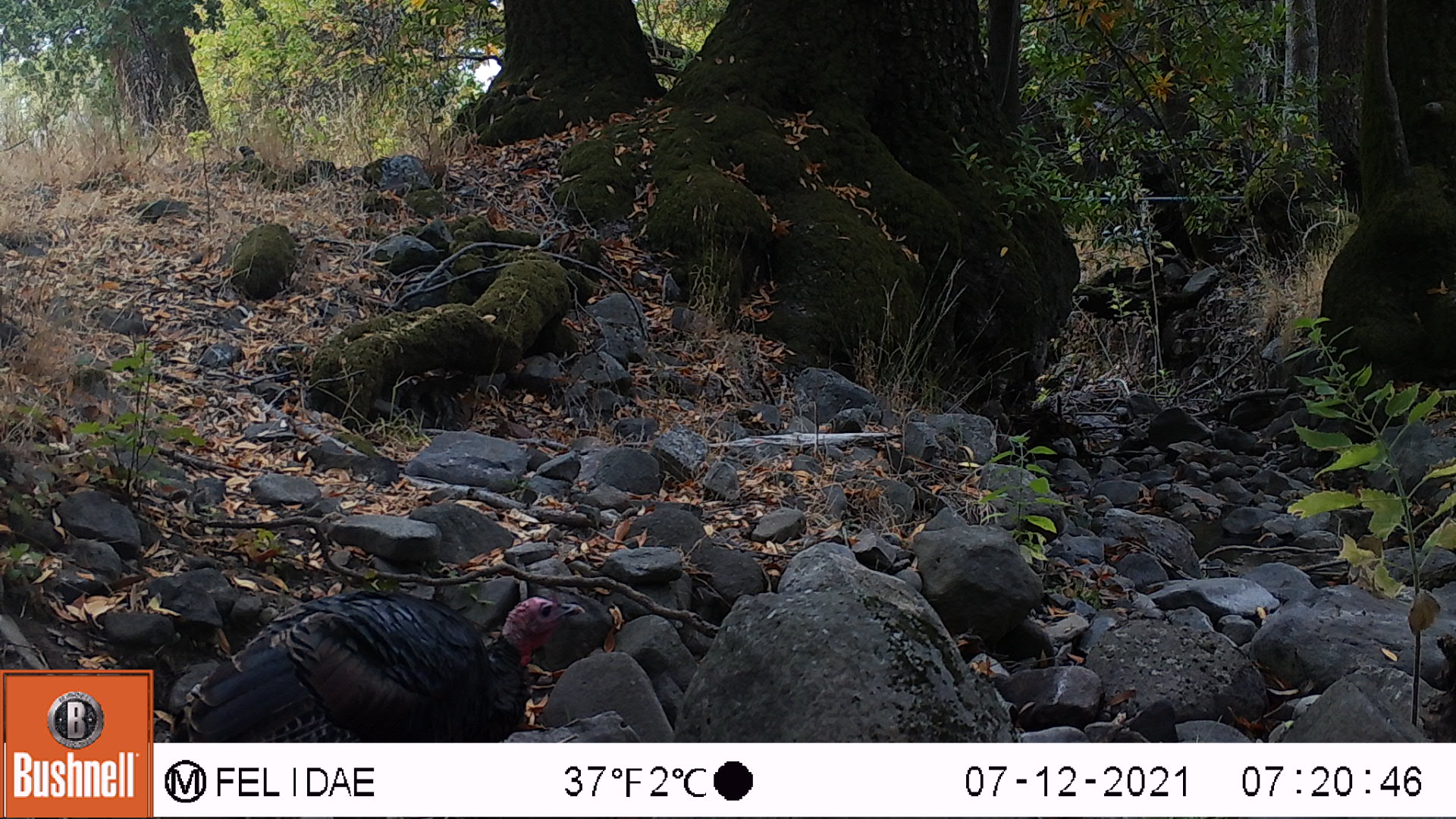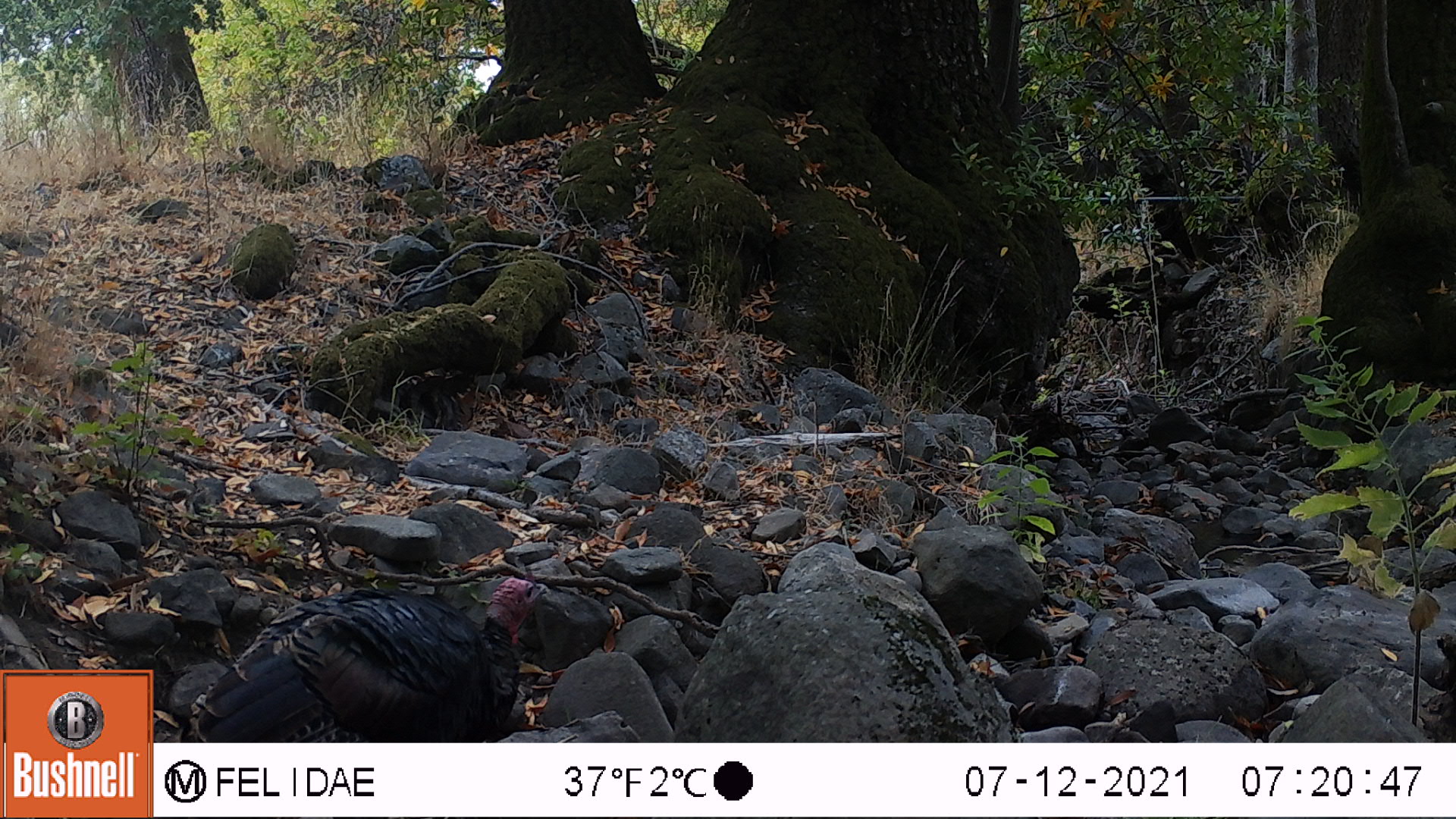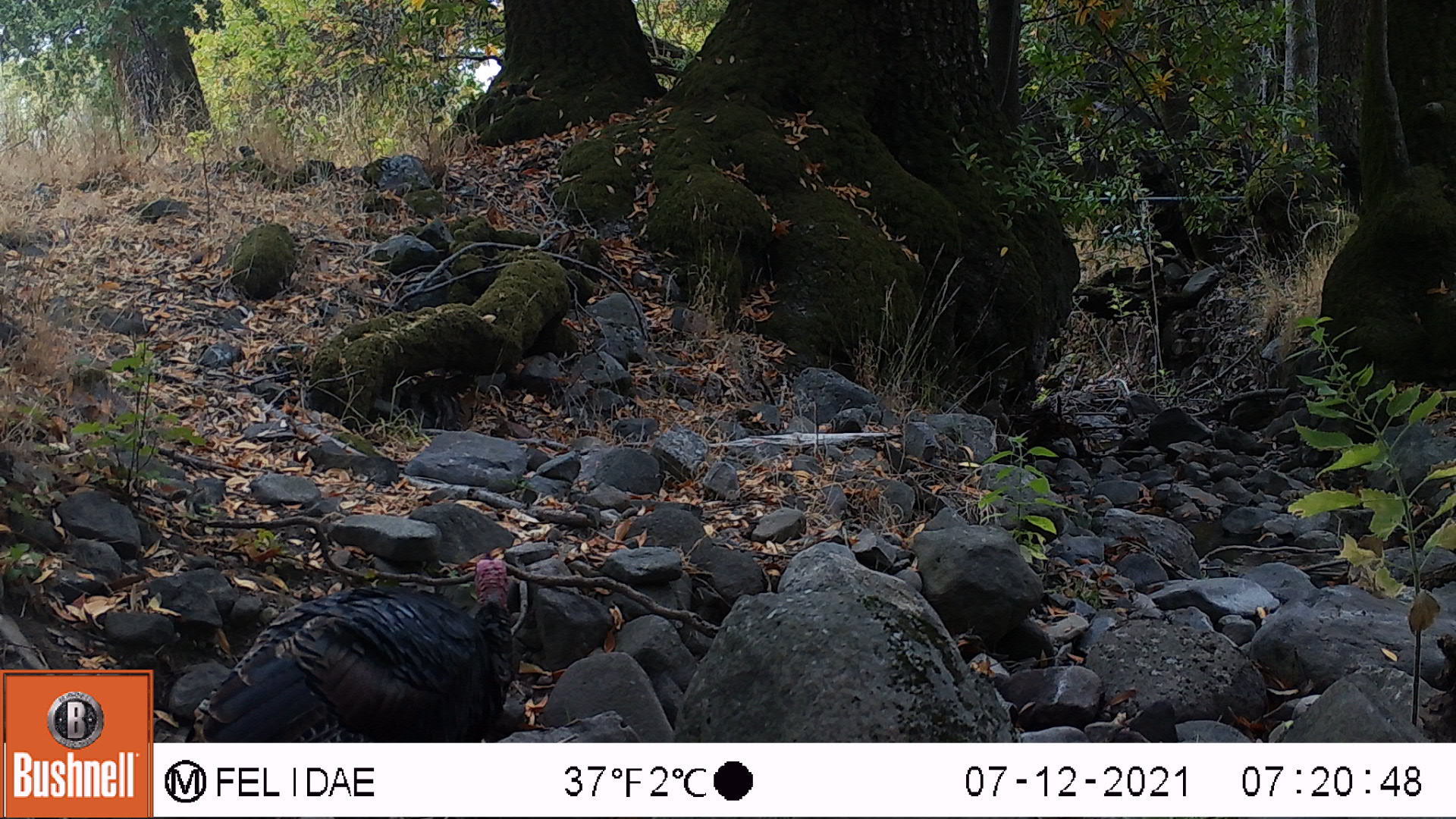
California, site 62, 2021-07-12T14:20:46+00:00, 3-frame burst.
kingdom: Animalia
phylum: Chordata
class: Aves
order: Galliformes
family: Phasianidae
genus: Meleagris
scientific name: Meleagris gallopavo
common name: turkey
Turkey (Meleagris gallopavo).